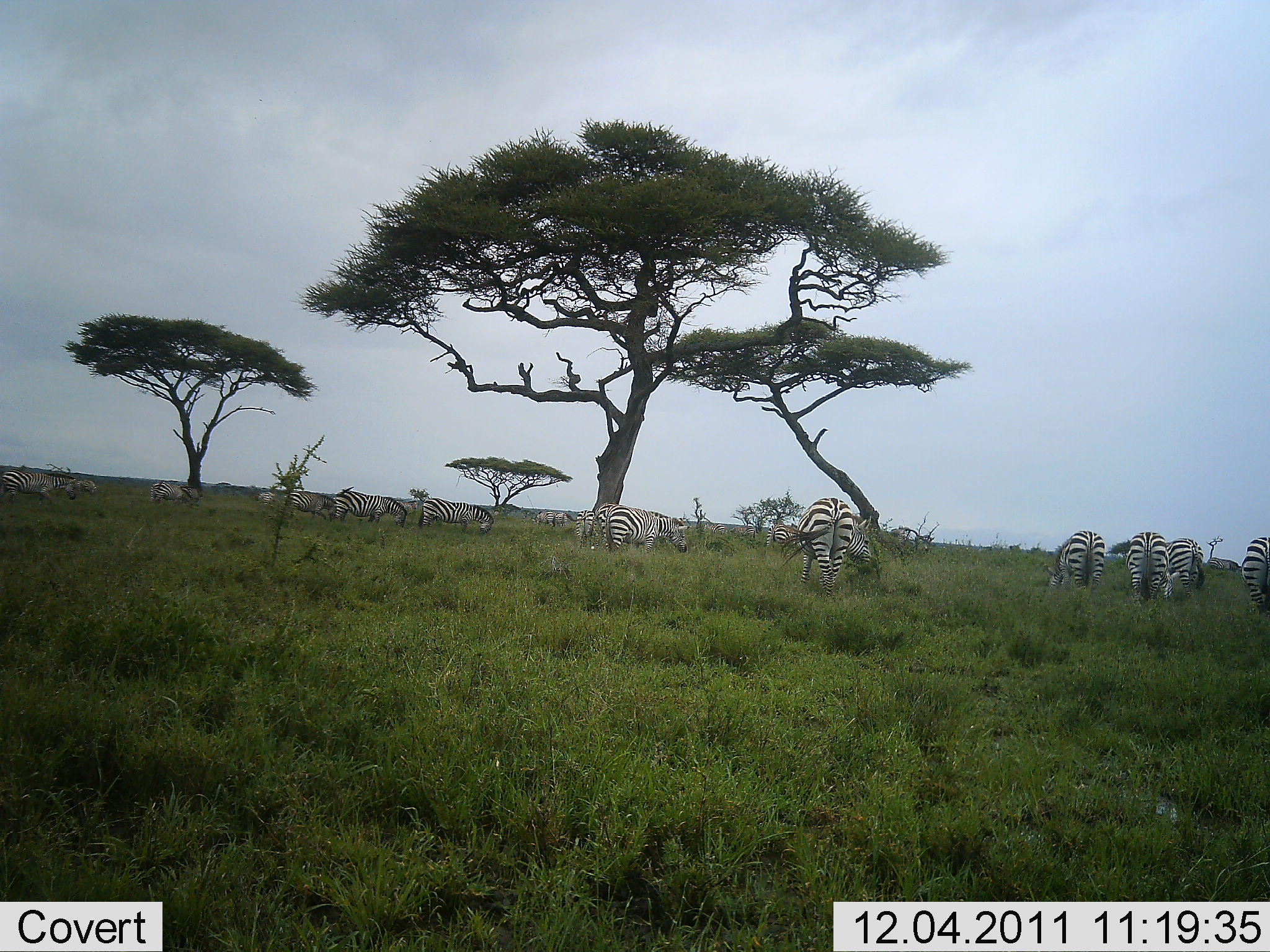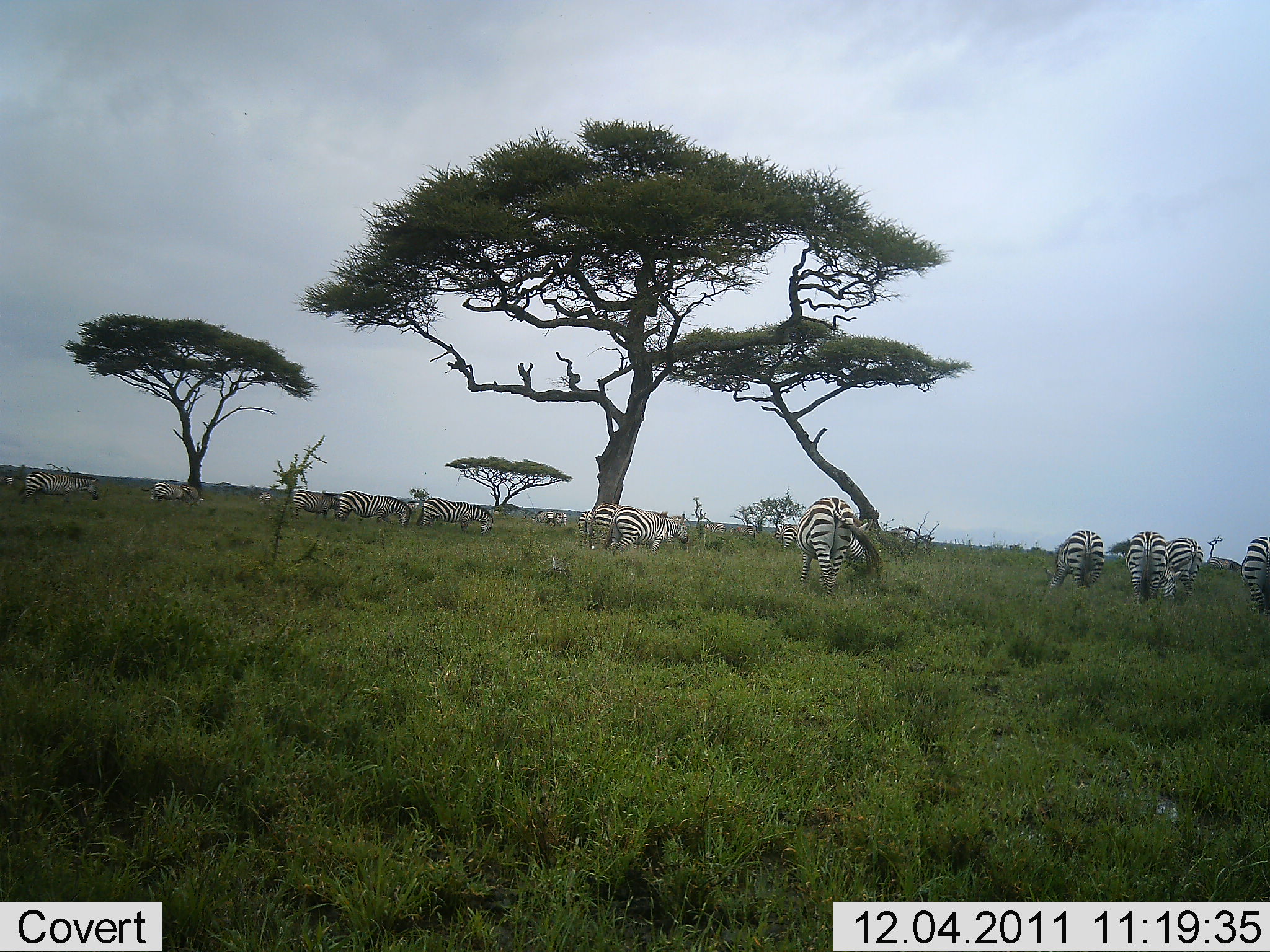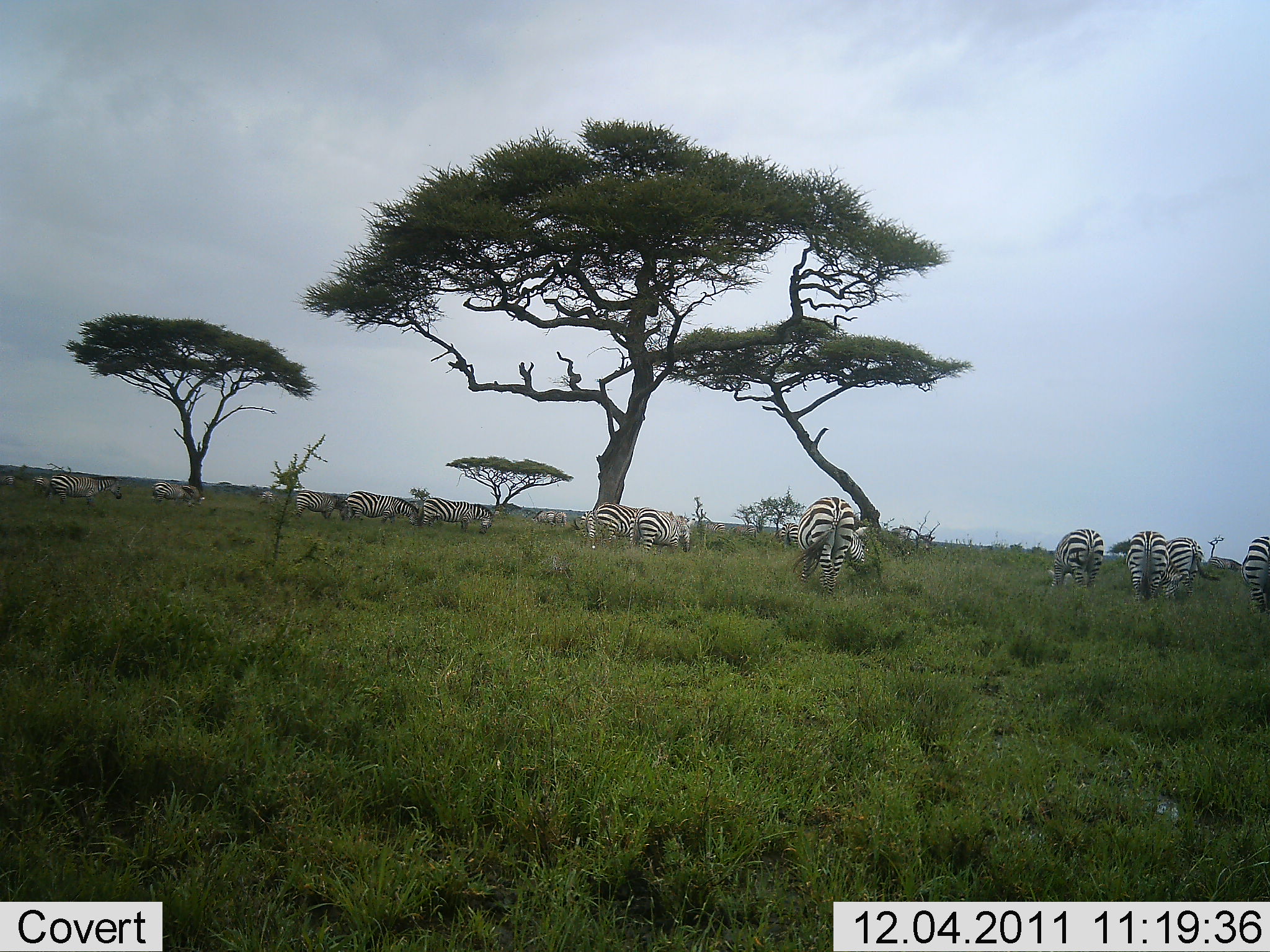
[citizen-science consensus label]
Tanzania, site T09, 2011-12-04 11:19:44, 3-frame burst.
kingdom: Animalia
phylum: Chordata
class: Mammalia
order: Perissodactyla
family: Equidae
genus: Equus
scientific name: Equus quagga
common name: plains zebra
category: zebra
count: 11-50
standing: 7%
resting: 0%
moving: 40%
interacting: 7%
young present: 0%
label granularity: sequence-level